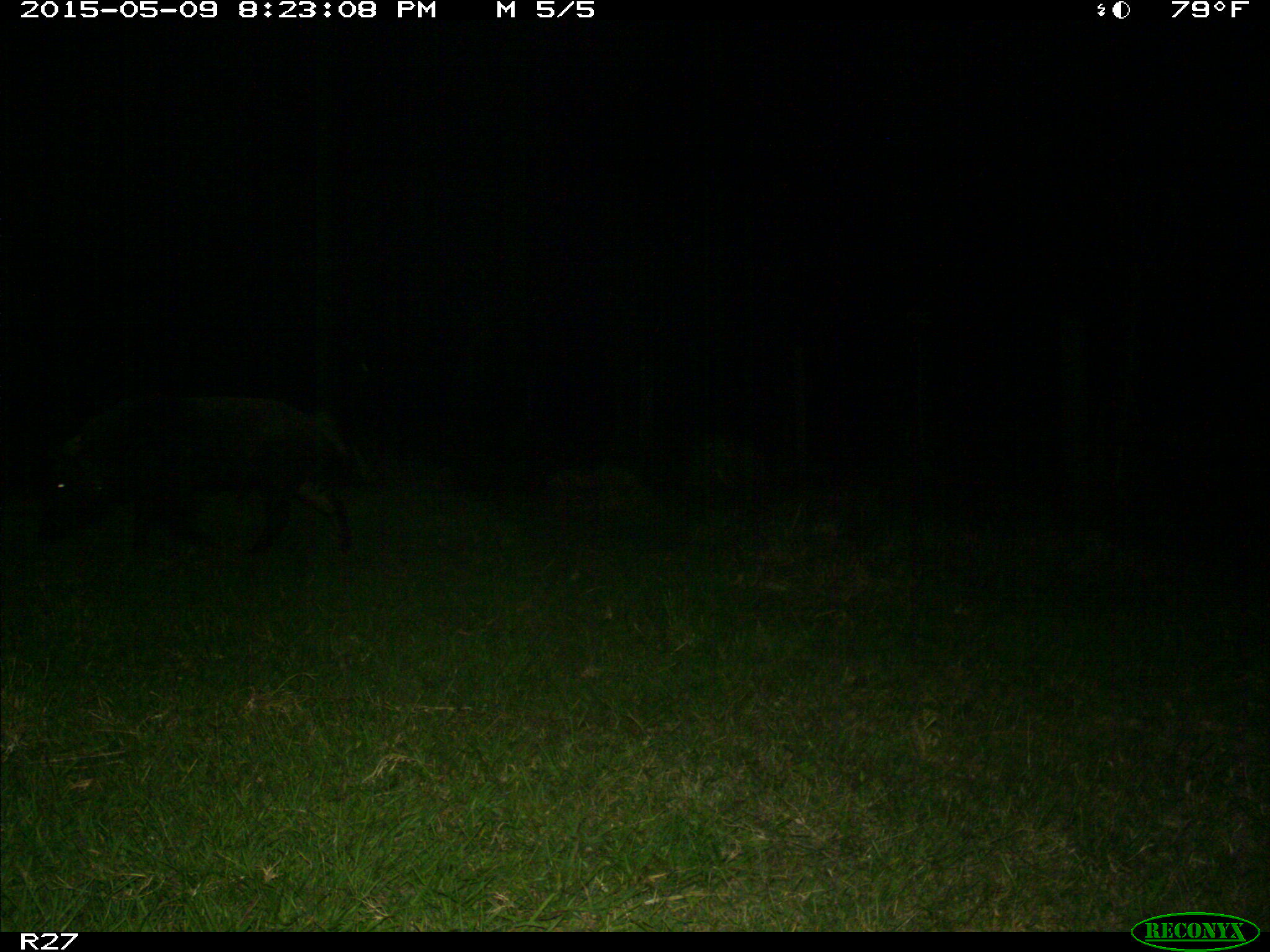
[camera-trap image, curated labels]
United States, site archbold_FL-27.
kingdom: Animalia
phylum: Chordata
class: Mammalia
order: Artiodactyla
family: Suidae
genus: Sus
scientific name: Sus scrofa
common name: wild boar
Sus scrofa (wild boar).